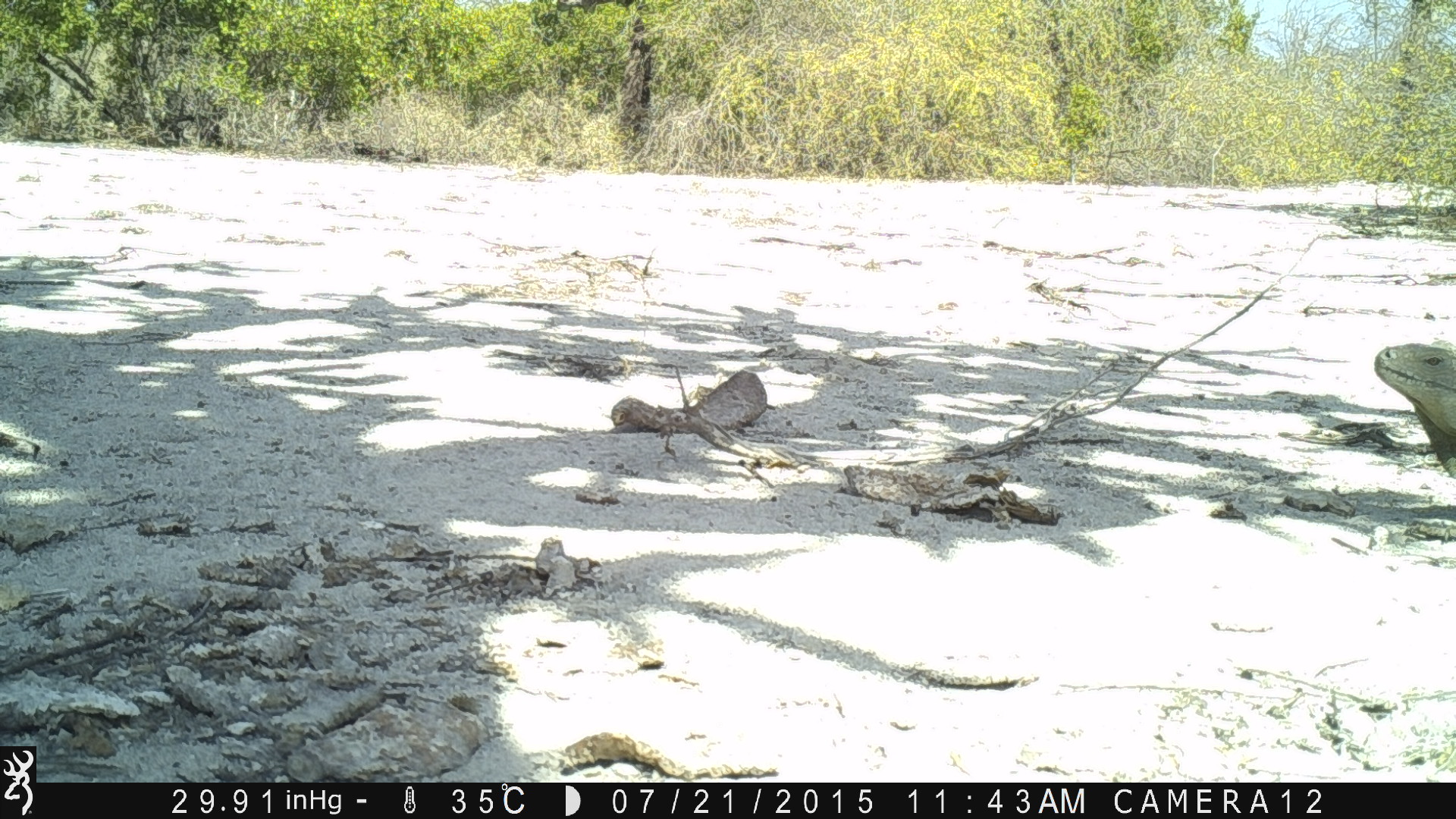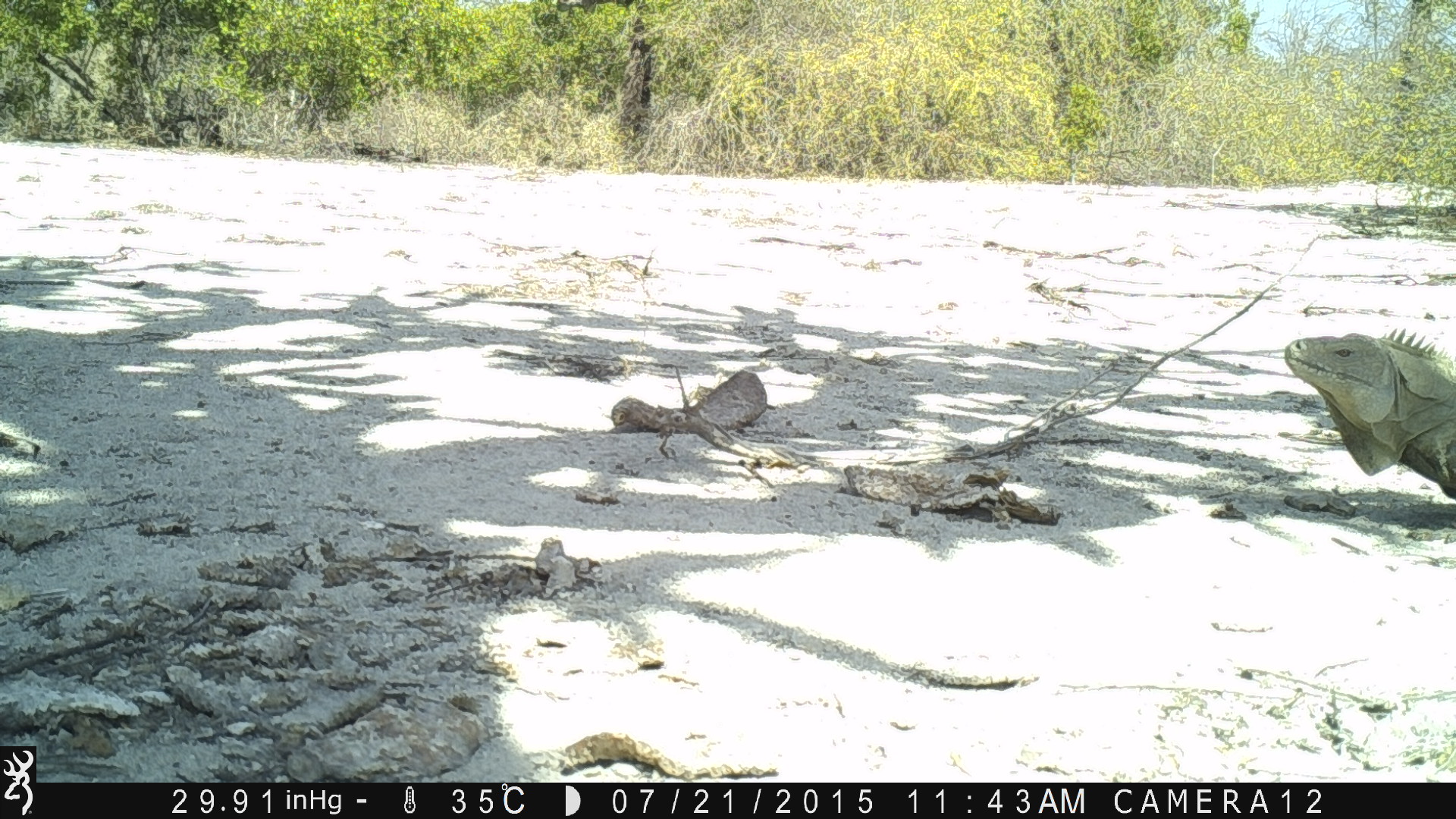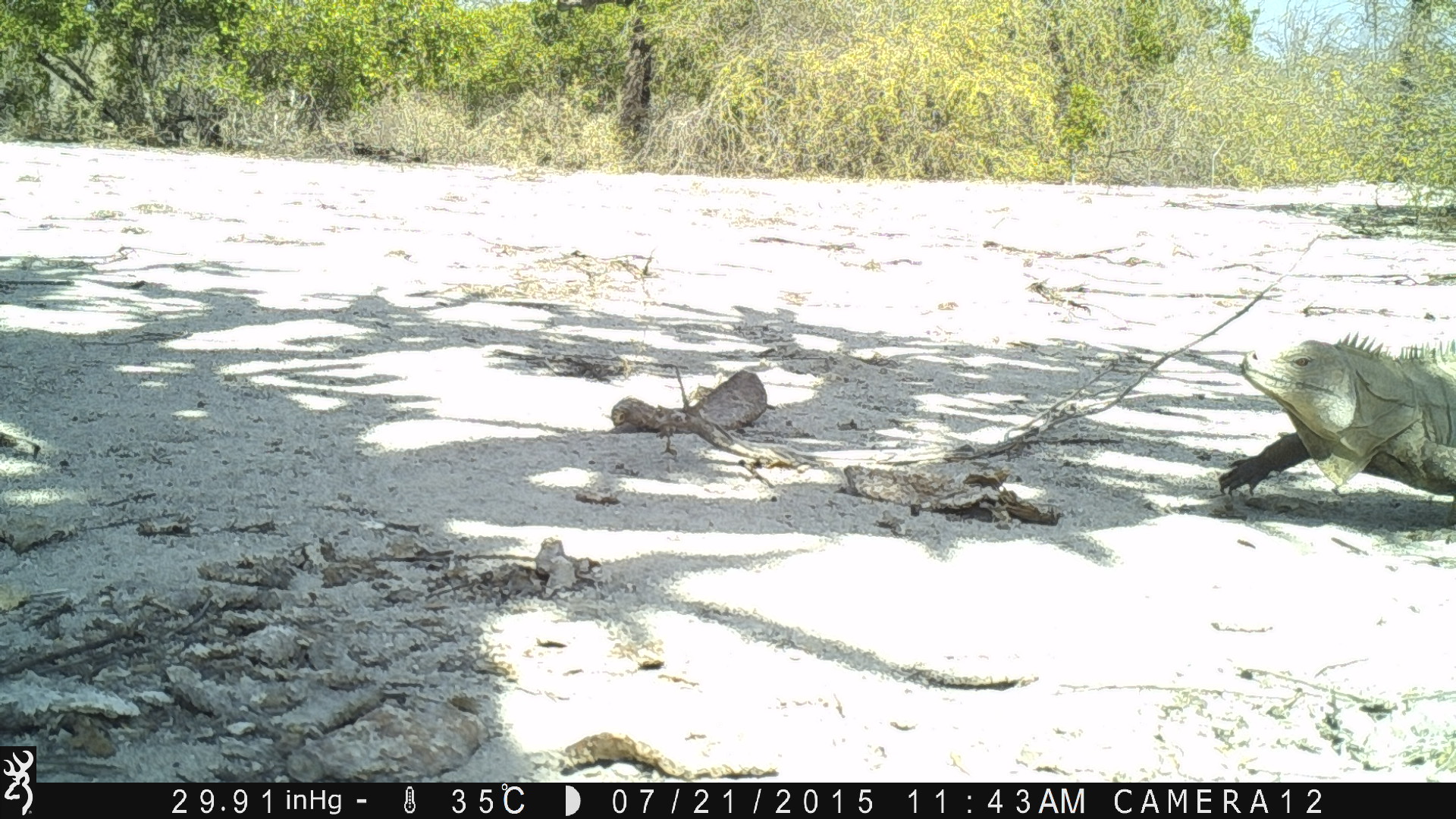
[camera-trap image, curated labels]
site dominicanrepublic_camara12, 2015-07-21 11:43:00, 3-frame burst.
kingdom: Animalia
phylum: Chordata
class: Reptilia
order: Squamata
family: Iguanidae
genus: Iguana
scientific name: Iguana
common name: typical iguanas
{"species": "Iguana (typical iguanas)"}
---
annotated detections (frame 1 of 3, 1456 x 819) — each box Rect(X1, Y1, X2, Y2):
iguana: Rect(1372, 333, 1456, 479)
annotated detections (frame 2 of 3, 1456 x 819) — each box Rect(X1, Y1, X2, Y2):
iguana: Rect(1278, 329, 1456, 532)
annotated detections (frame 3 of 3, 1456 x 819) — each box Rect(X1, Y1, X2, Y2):
iguana: Rect(1214, 334, 1456, 515)